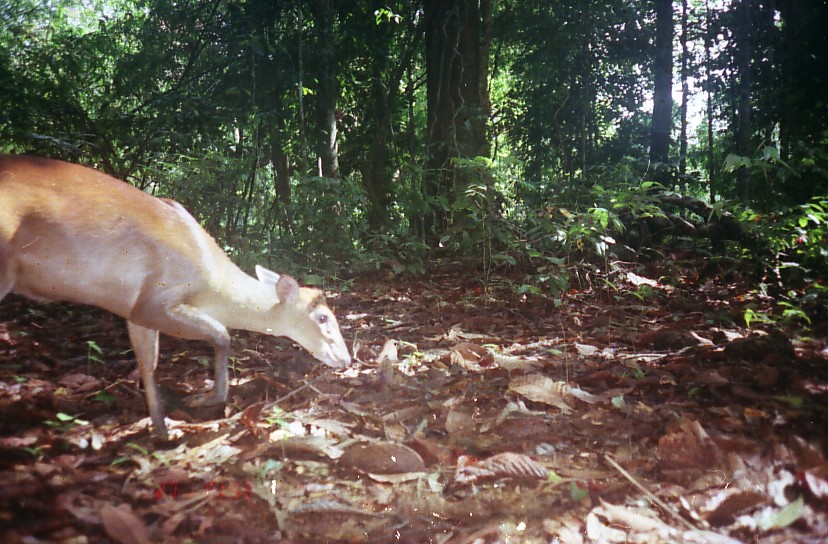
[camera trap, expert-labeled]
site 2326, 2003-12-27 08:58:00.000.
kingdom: Animalia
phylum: Chordata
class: Mammalia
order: Artiodactyla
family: Cervidae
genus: Muntiacus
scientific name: Muntiacus muntjak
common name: southern red muntjac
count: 1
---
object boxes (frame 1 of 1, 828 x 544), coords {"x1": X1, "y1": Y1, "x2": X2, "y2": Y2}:
muntiacus muntjak: {"x1": 0, "y1": 154, "x2": 352, "y2": 440}